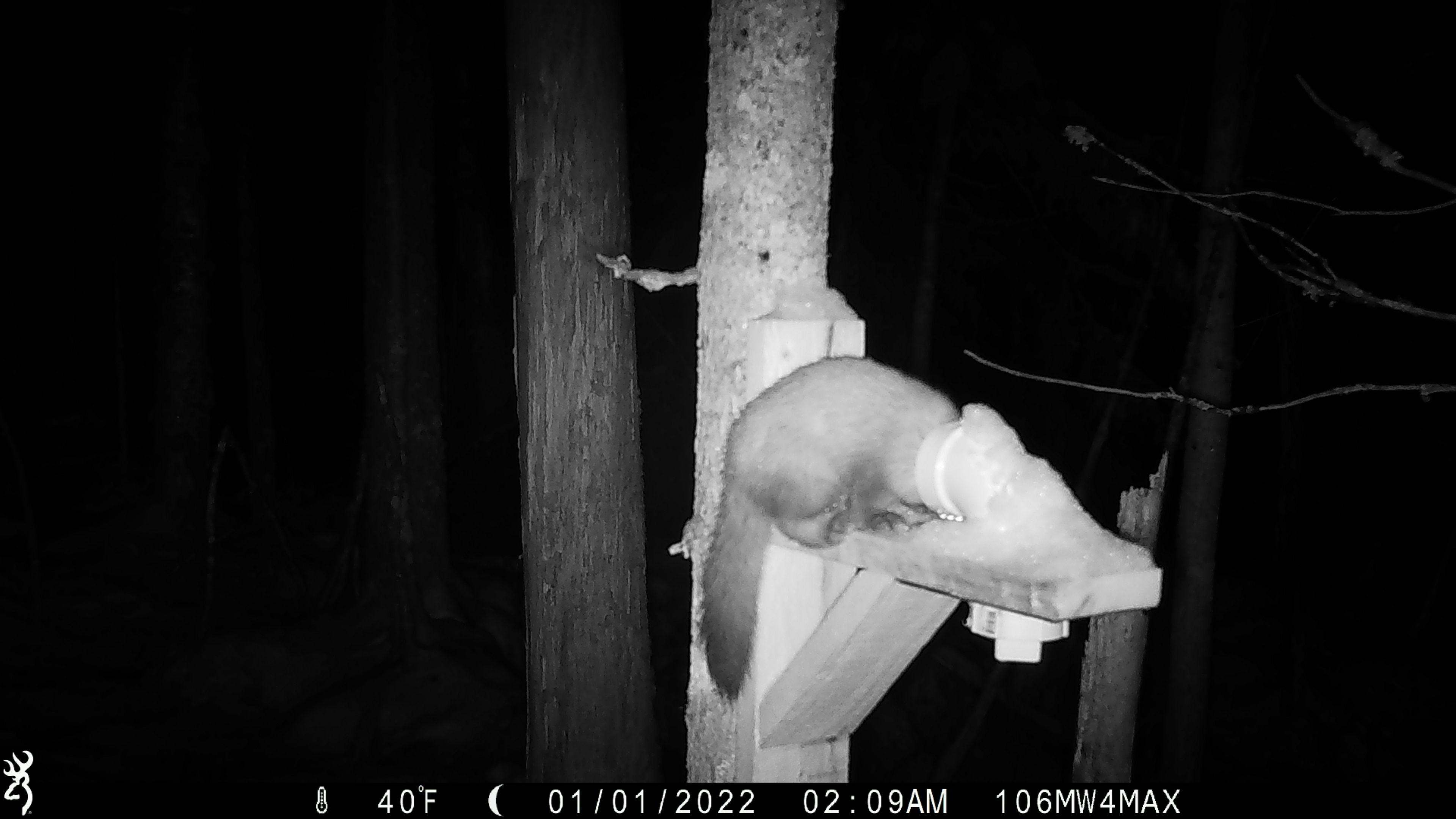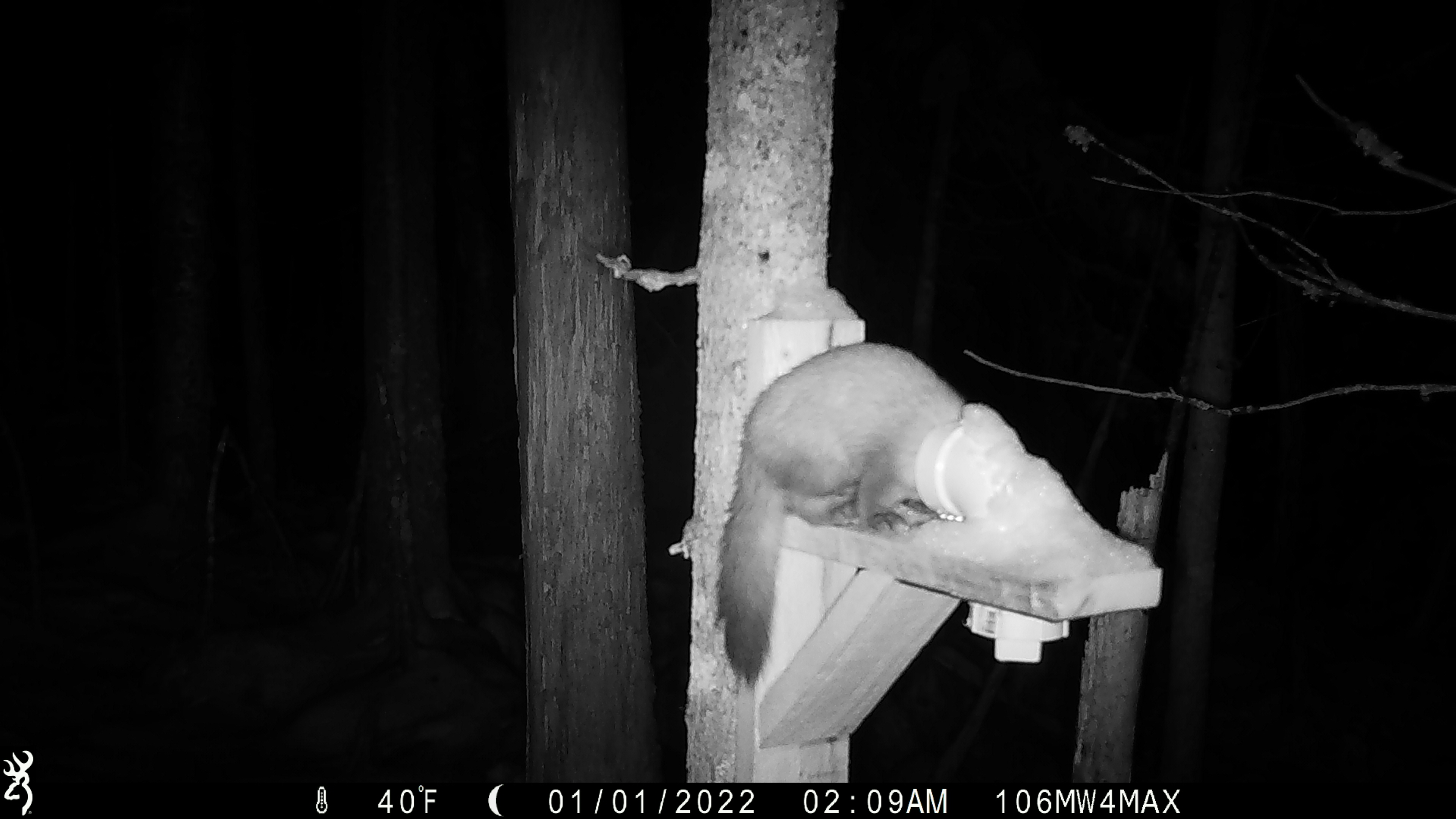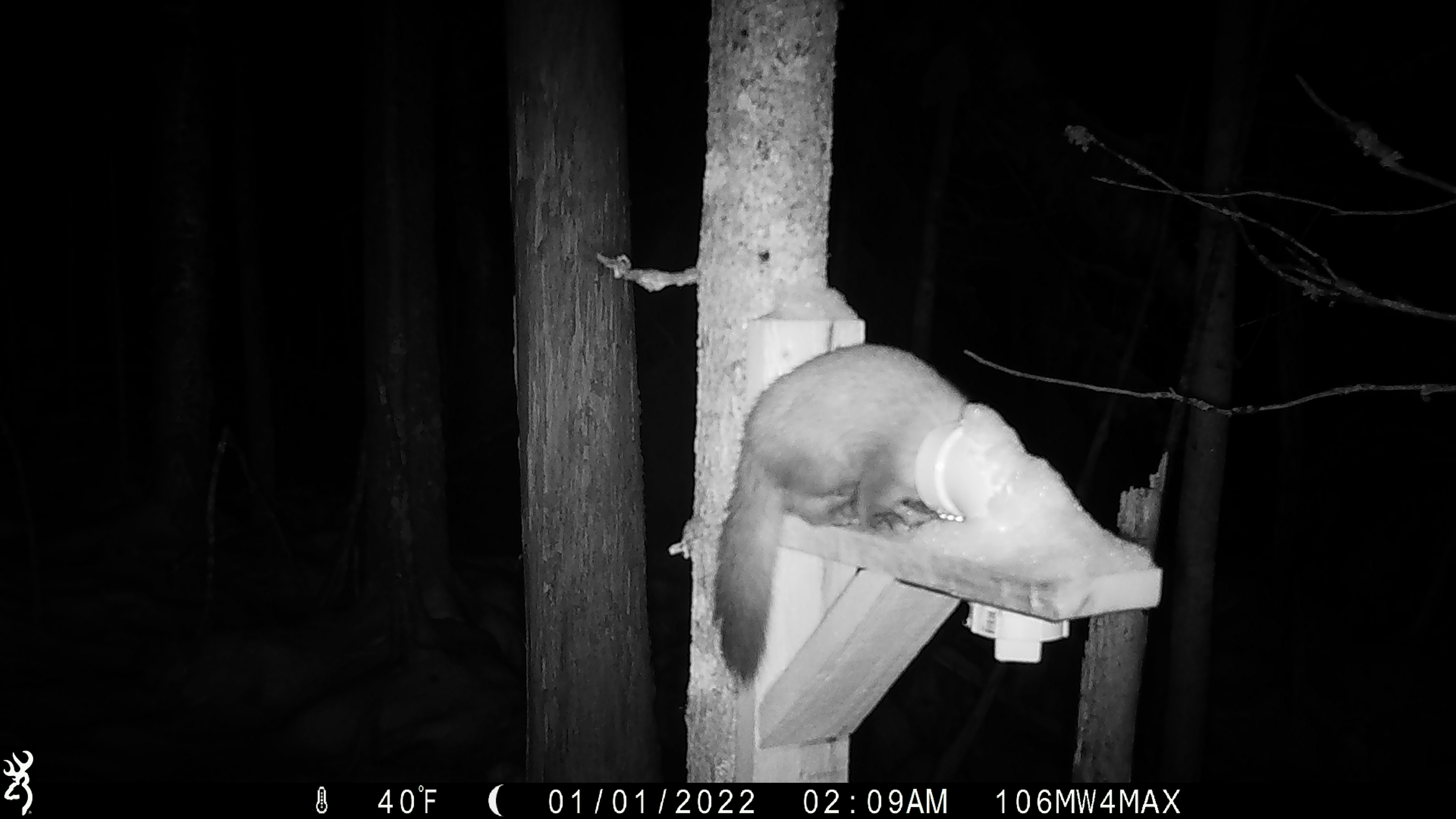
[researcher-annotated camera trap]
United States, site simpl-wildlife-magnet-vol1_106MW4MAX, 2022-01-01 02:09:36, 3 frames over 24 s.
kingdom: Animalia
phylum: Chordata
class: Mammalia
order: Carnivora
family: Mustelidae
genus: Martes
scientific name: Martes americana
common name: american marten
American marten (Martes americana).